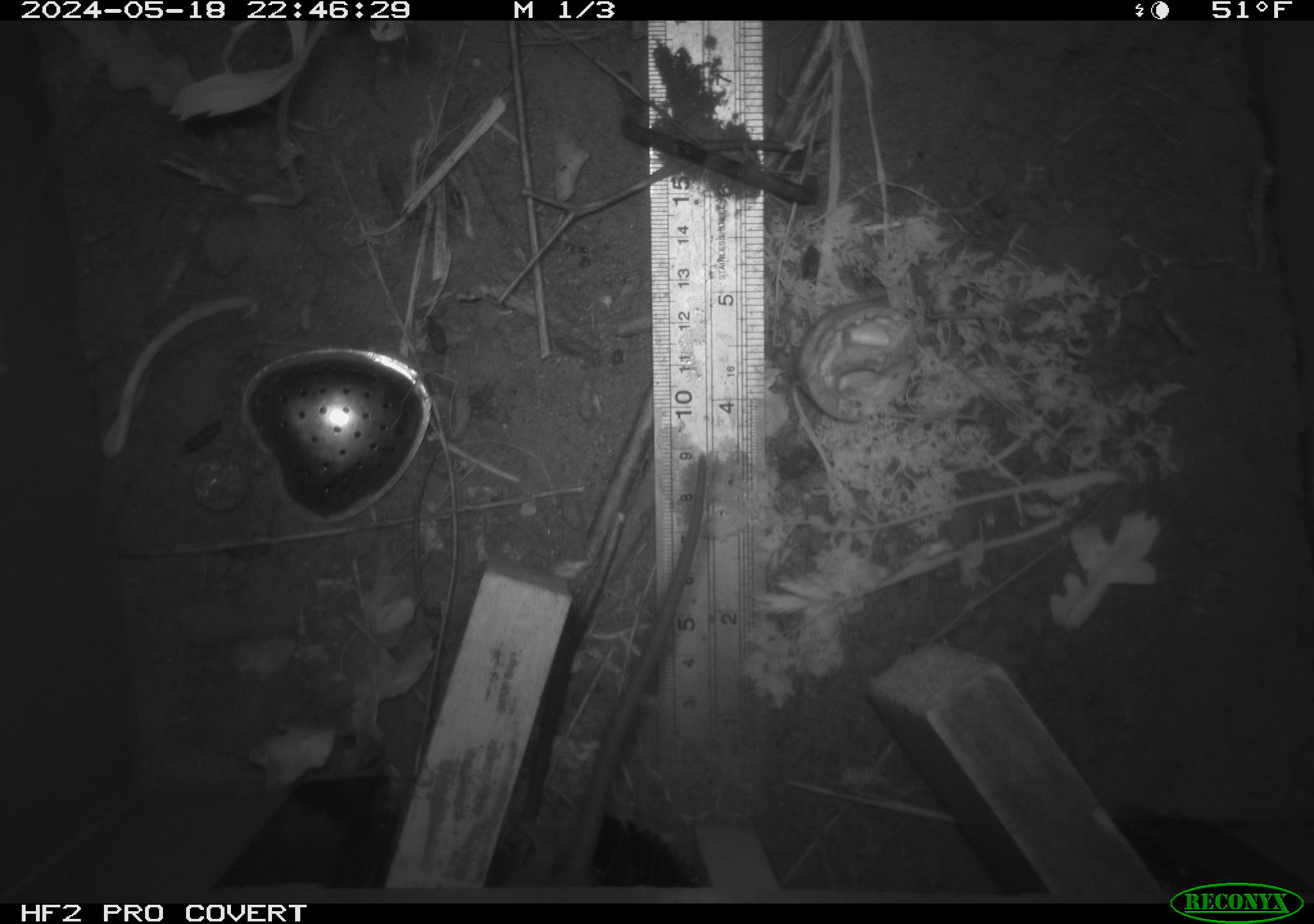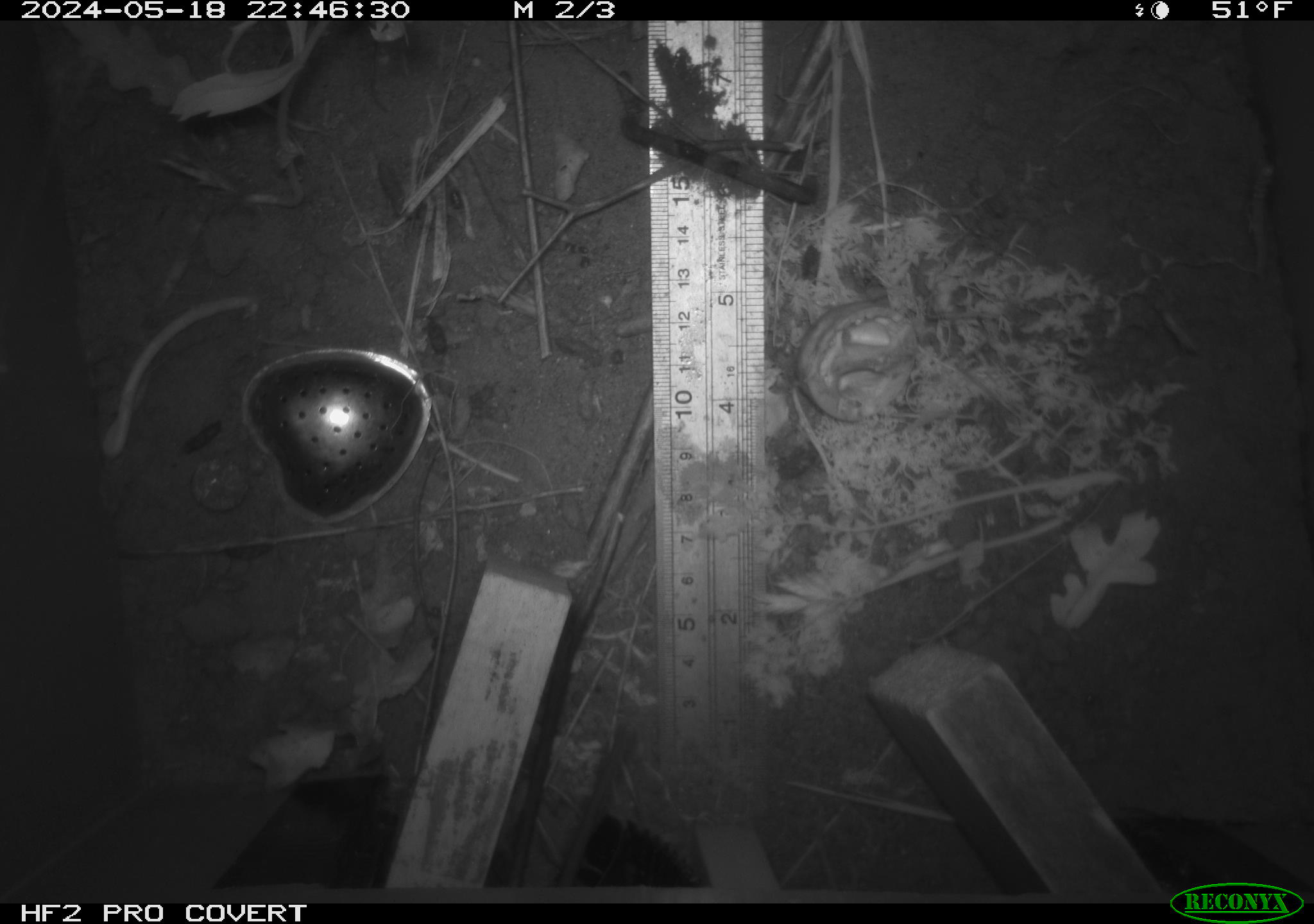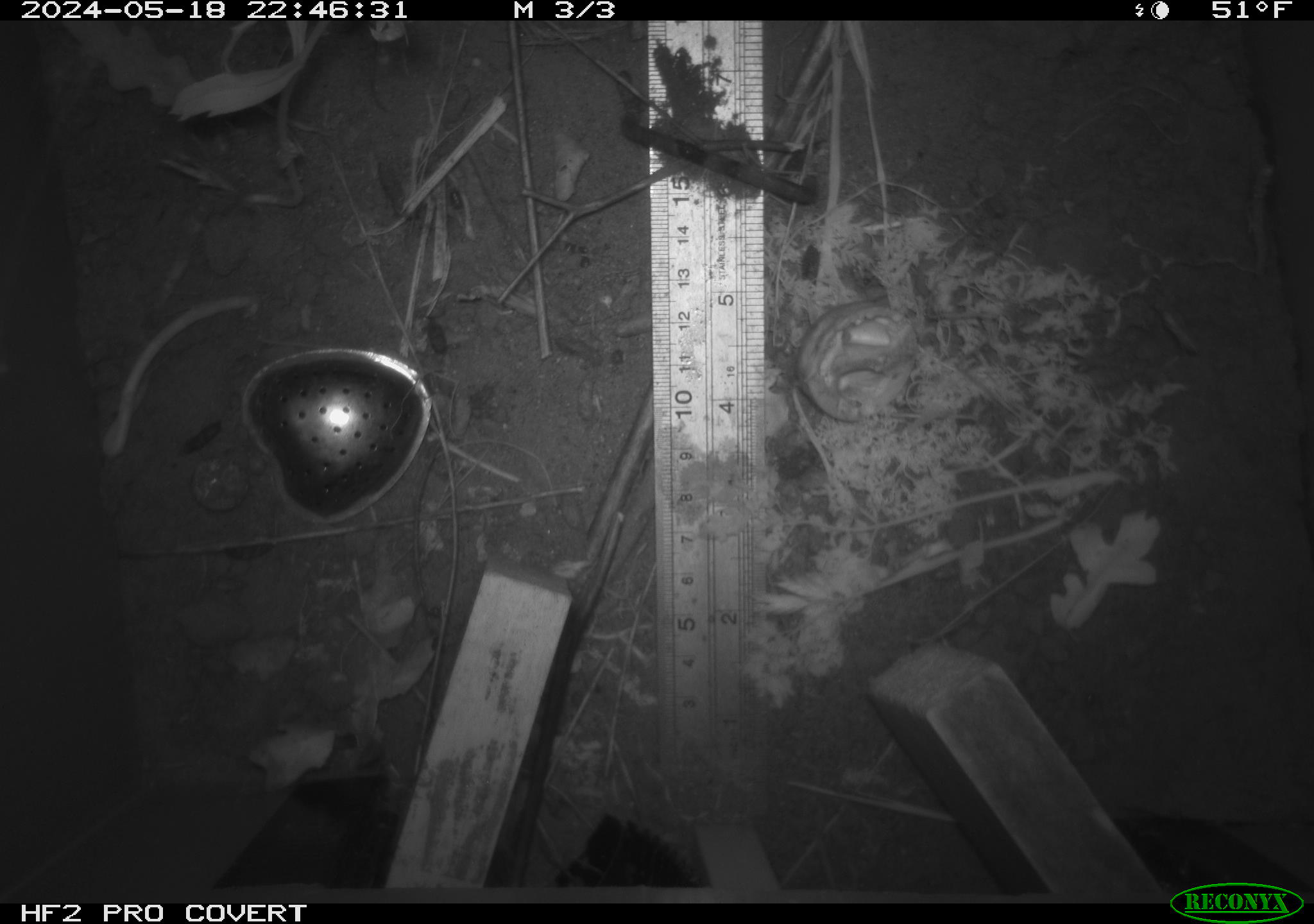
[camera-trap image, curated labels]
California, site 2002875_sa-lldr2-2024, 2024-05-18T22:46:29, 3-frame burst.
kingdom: Animalia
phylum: Chordata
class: Mammalia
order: Rodentia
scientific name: Rodentia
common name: rodent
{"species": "rodent (Rodentia)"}